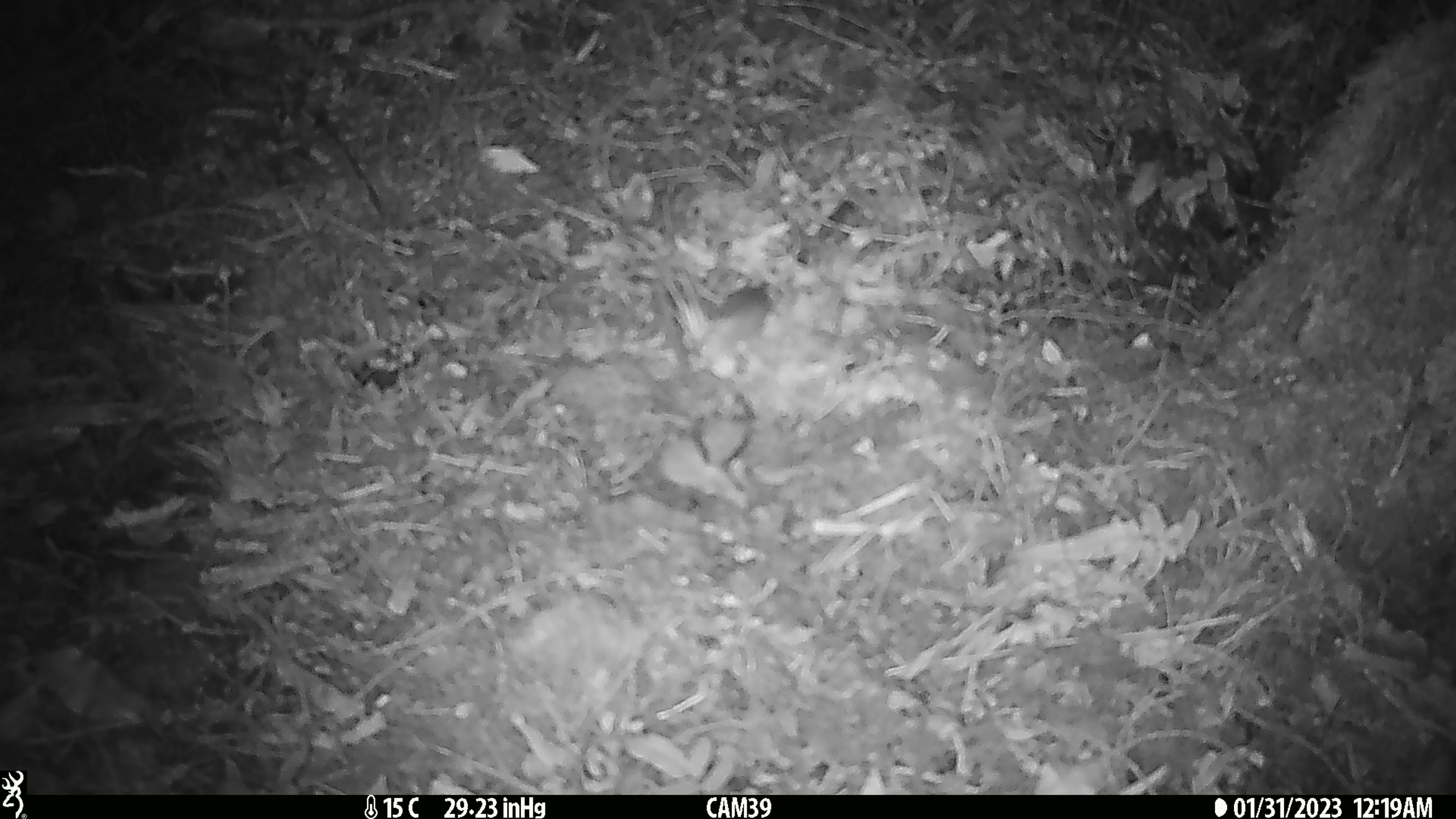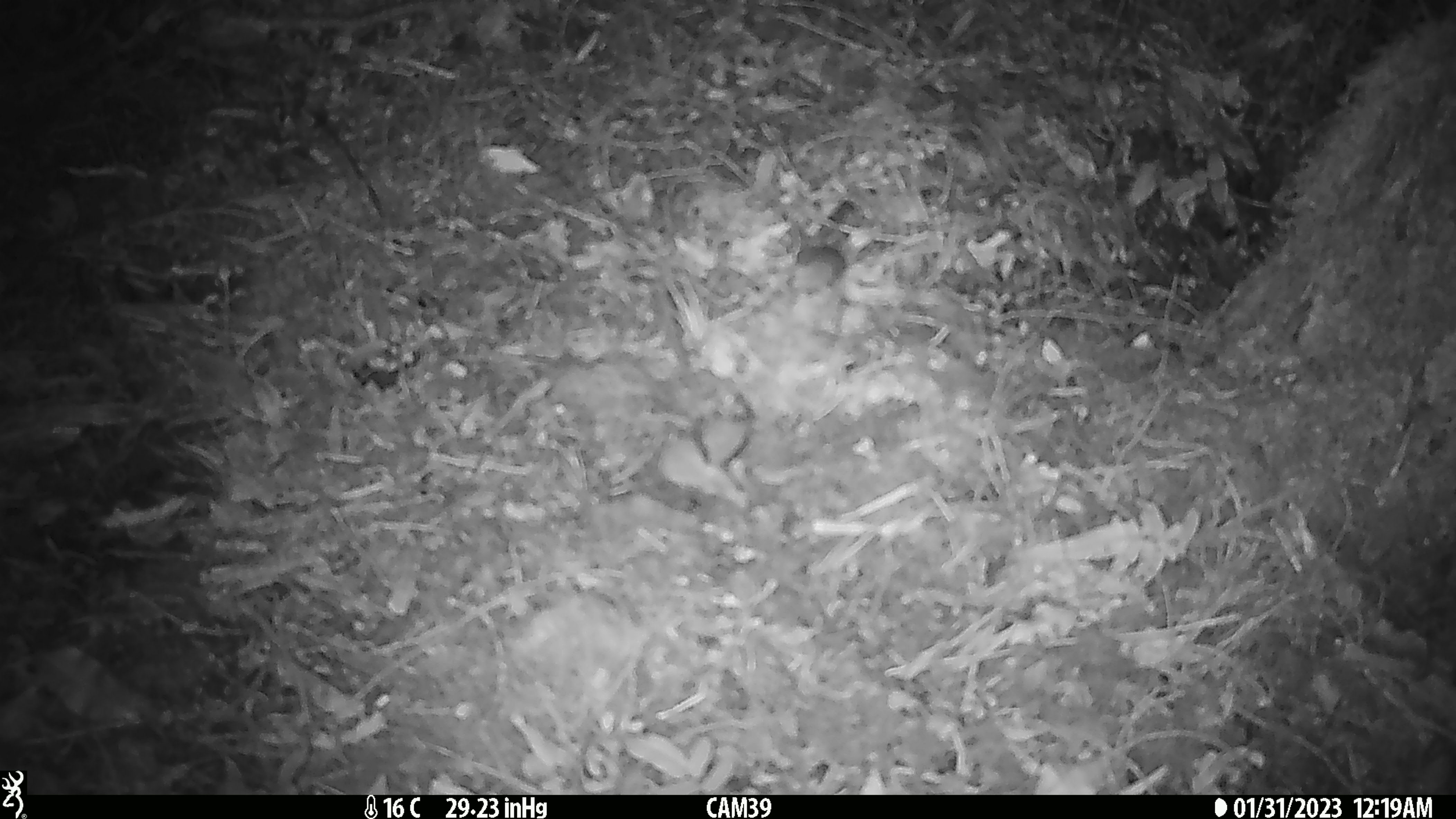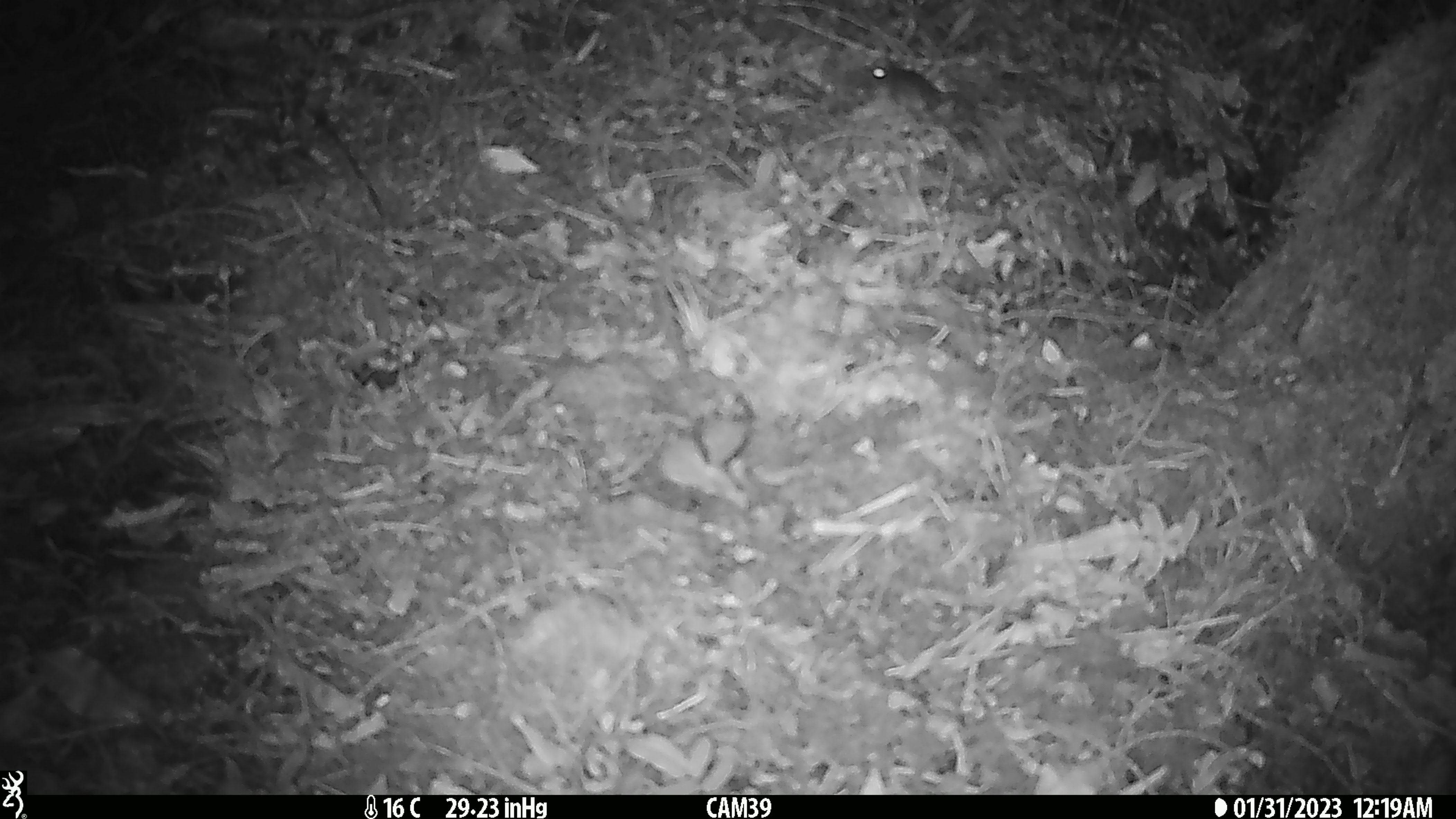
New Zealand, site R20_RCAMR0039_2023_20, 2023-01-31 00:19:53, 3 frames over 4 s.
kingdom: Animalia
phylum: Chordata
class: Mammalia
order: Rodentia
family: Muridae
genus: Mus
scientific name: Mus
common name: mouse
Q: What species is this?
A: Mouse (Mus).